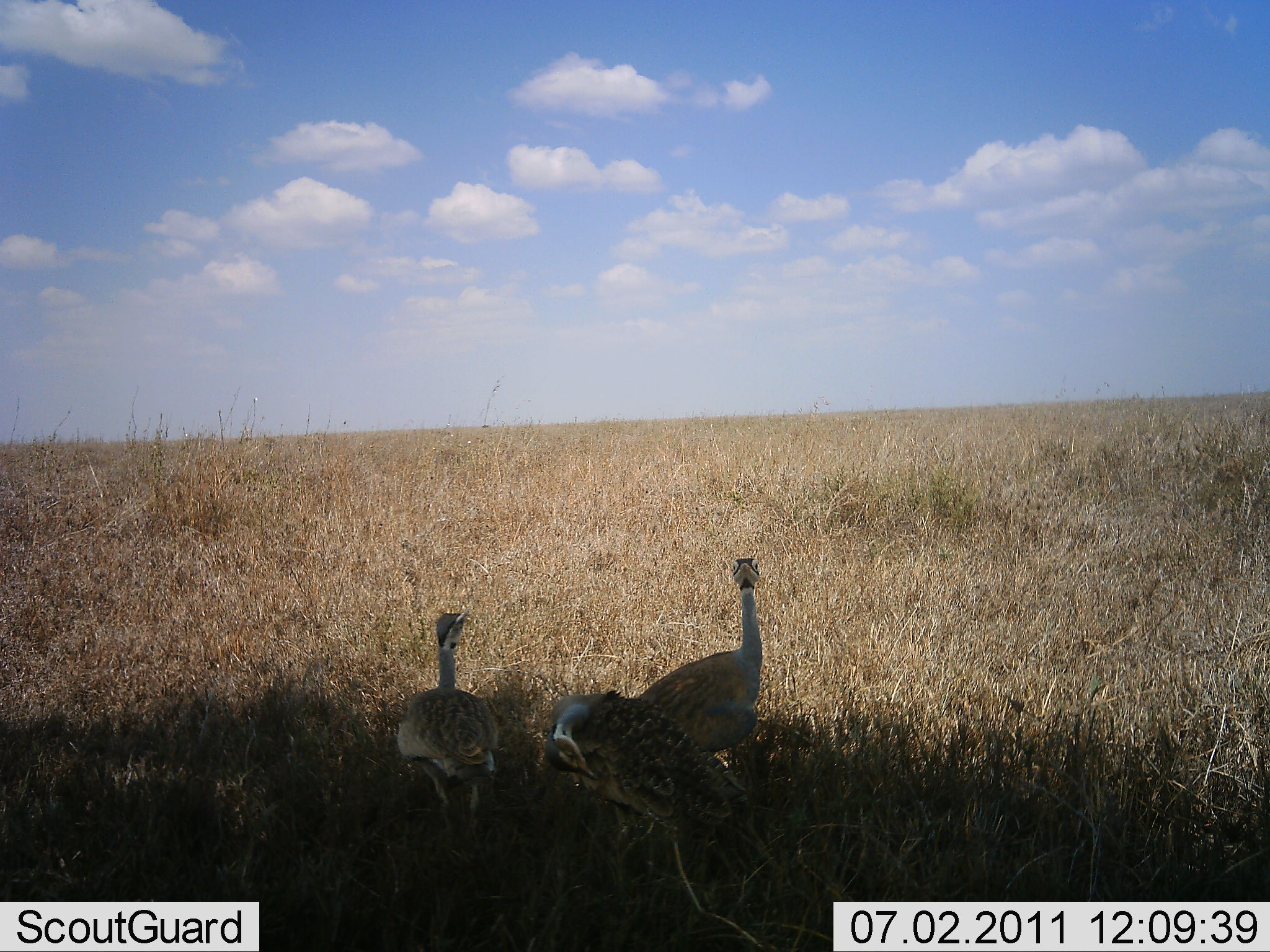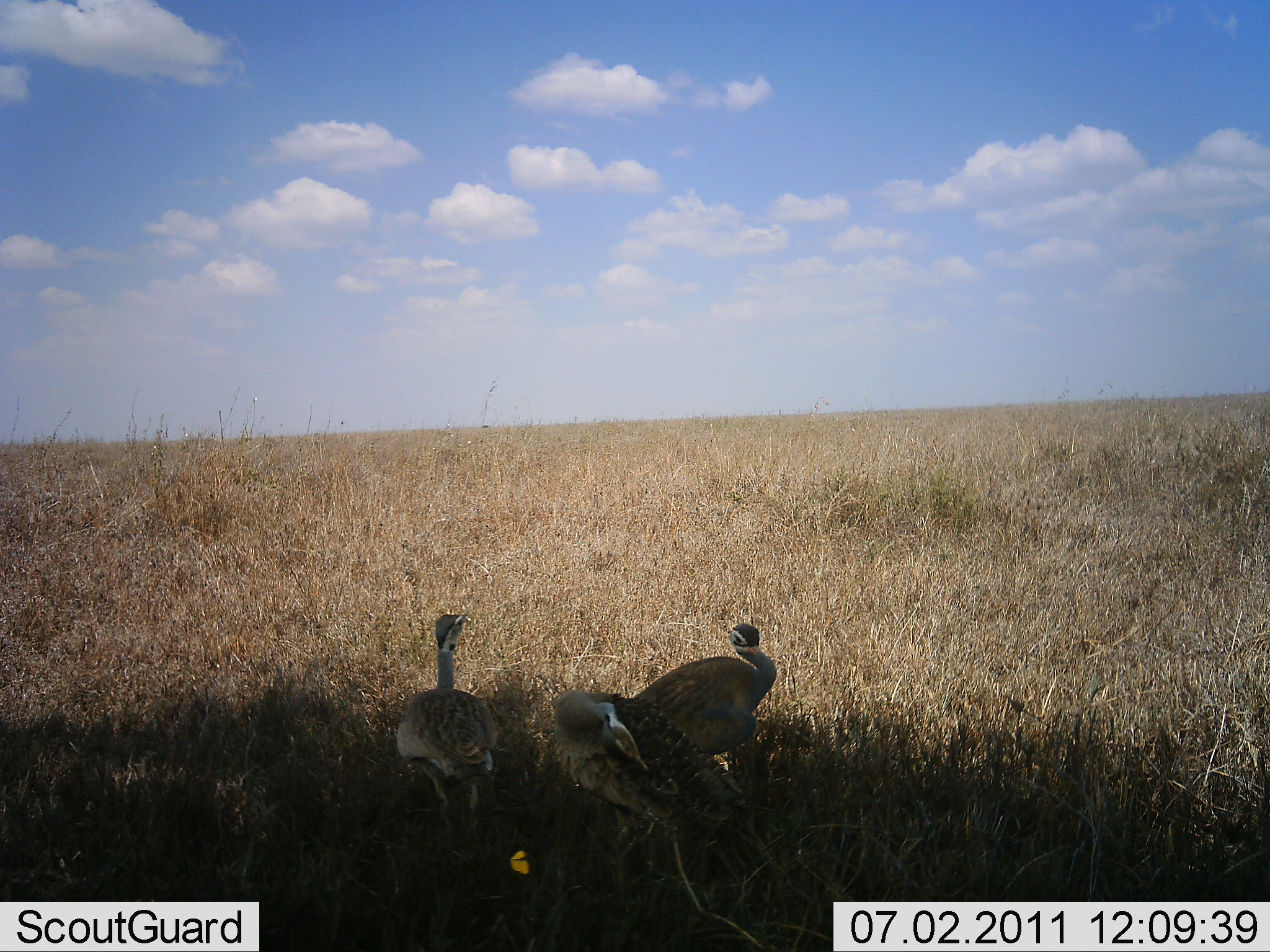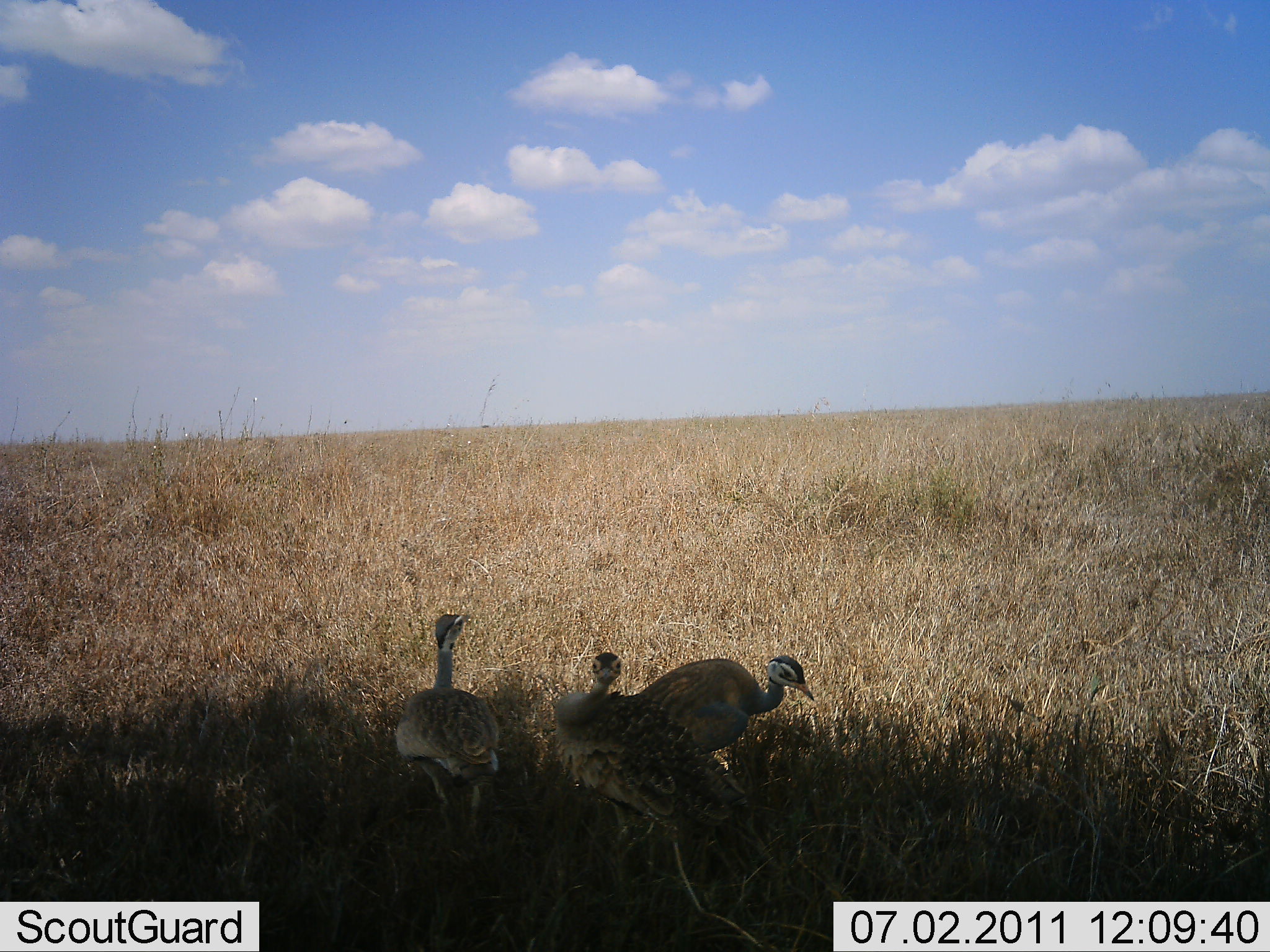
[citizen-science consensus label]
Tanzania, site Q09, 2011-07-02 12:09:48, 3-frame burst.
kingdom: Animalia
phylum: Chordata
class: Aves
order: Otidiformes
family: Otididae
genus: Ardeotis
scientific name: Ardeotis kori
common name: kori bustard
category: koribustard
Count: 3.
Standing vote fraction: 89%.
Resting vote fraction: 0%.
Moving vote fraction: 11%.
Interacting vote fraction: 11%.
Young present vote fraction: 11%.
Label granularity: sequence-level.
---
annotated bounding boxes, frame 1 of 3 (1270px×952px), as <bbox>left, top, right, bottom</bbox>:
animal: <bbox>543, 691, 773, 856</bbox>; <bbox>628, 556, 769, 756</bbox>; <bbox>394, 609, 500, 817</bbox>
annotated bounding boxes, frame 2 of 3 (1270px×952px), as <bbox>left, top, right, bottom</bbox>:
animal: <bbox>550, 688, 763, 855</bbox>; <bbox>389, 611, 498, 823</bbox>; <bbox>635, 622, 780, 755</bbox>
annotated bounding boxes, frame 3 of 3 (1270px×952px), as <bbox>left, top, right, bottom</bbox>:
animal: <bbox>549, 650, 758, 847</bbox>; <bbox>393, 612, 501, 828</bbox>; <bbox>639, 656, 815, 756</bbox>